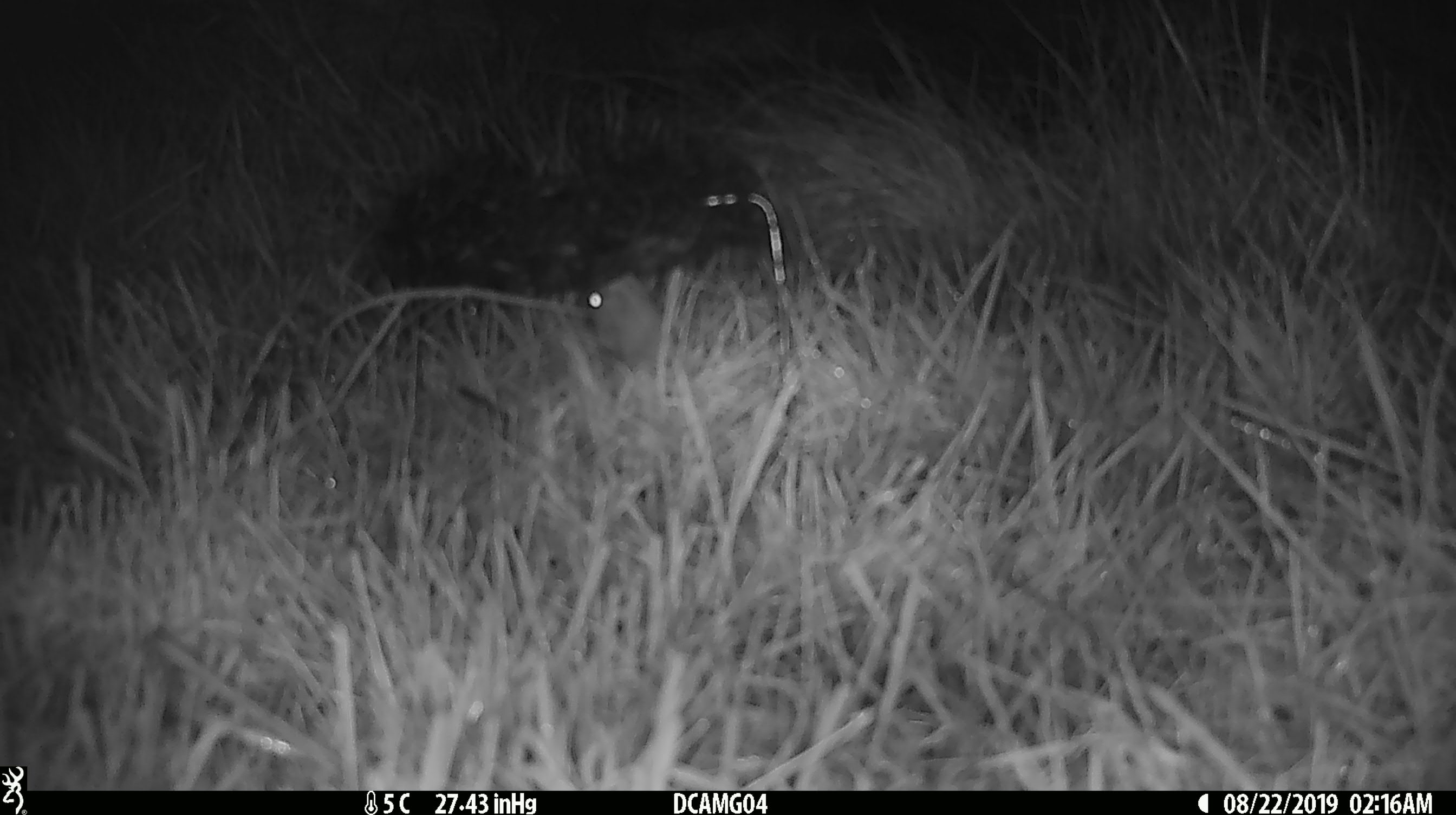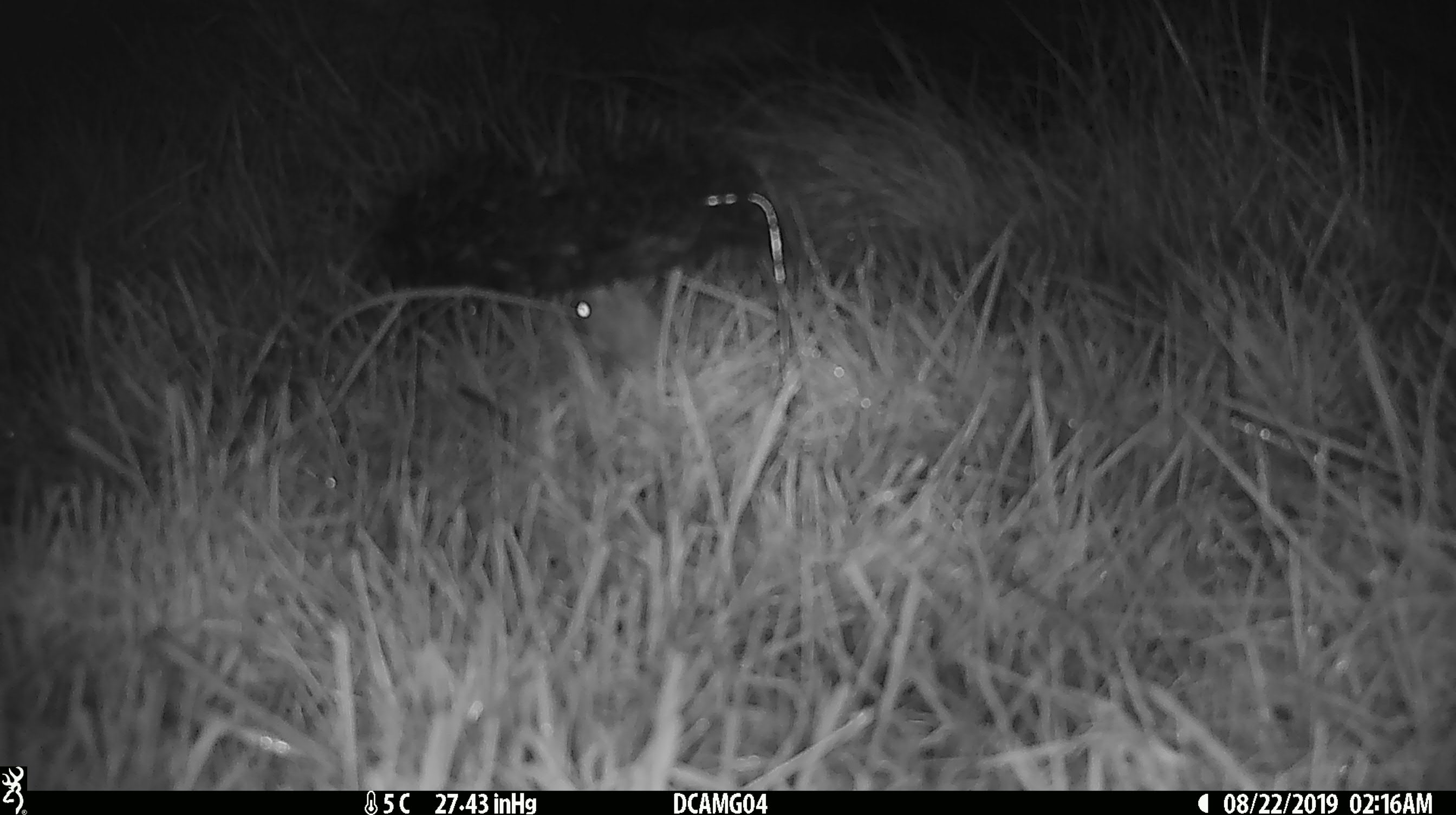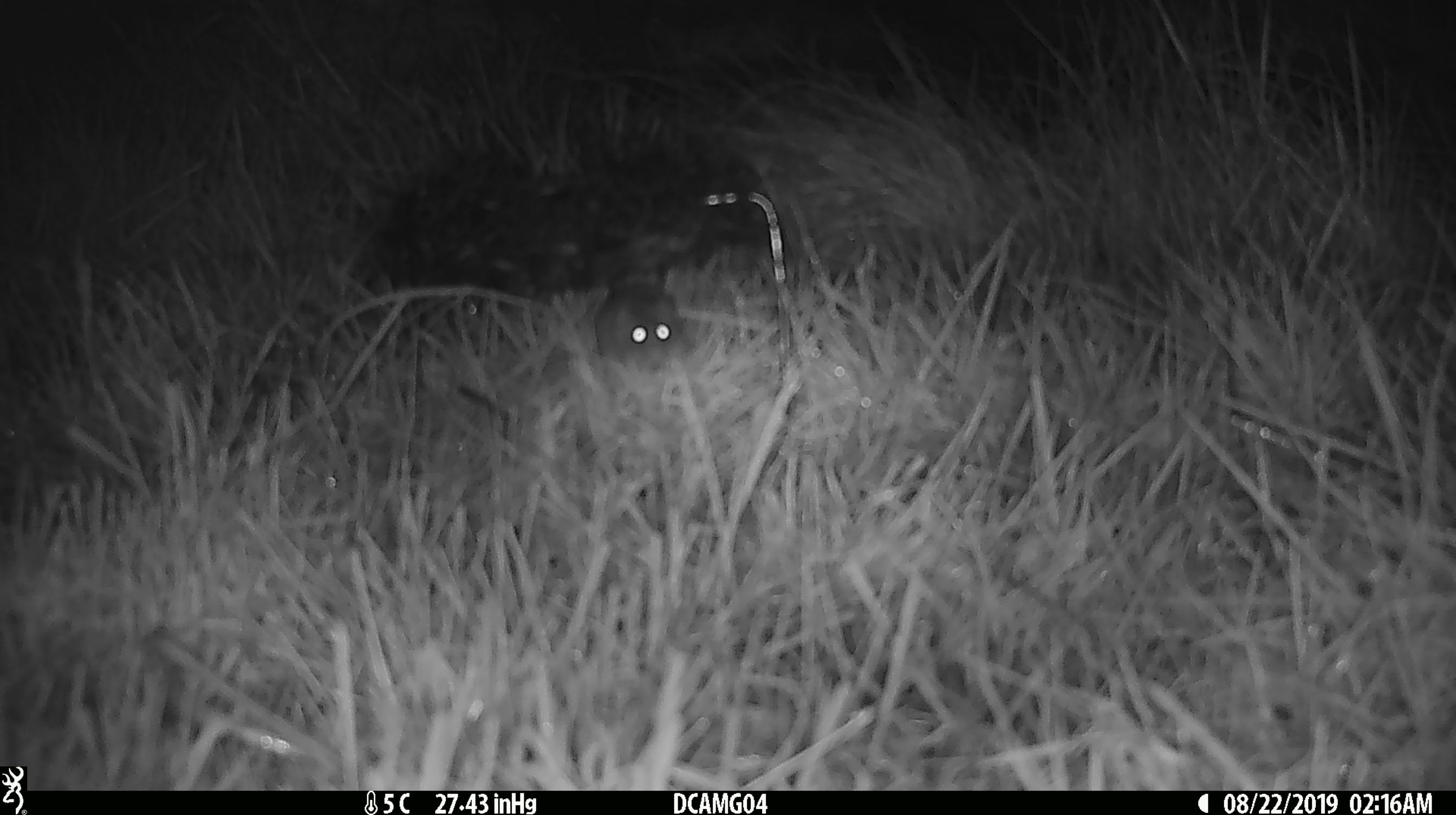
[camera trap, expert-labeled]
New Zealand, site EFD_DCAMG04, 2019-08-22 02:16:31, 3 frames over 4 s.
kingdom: Animalia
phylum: Chordata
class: Mammalia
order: Rodentia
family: Muridae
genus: Mus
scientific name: Mus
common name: mouse